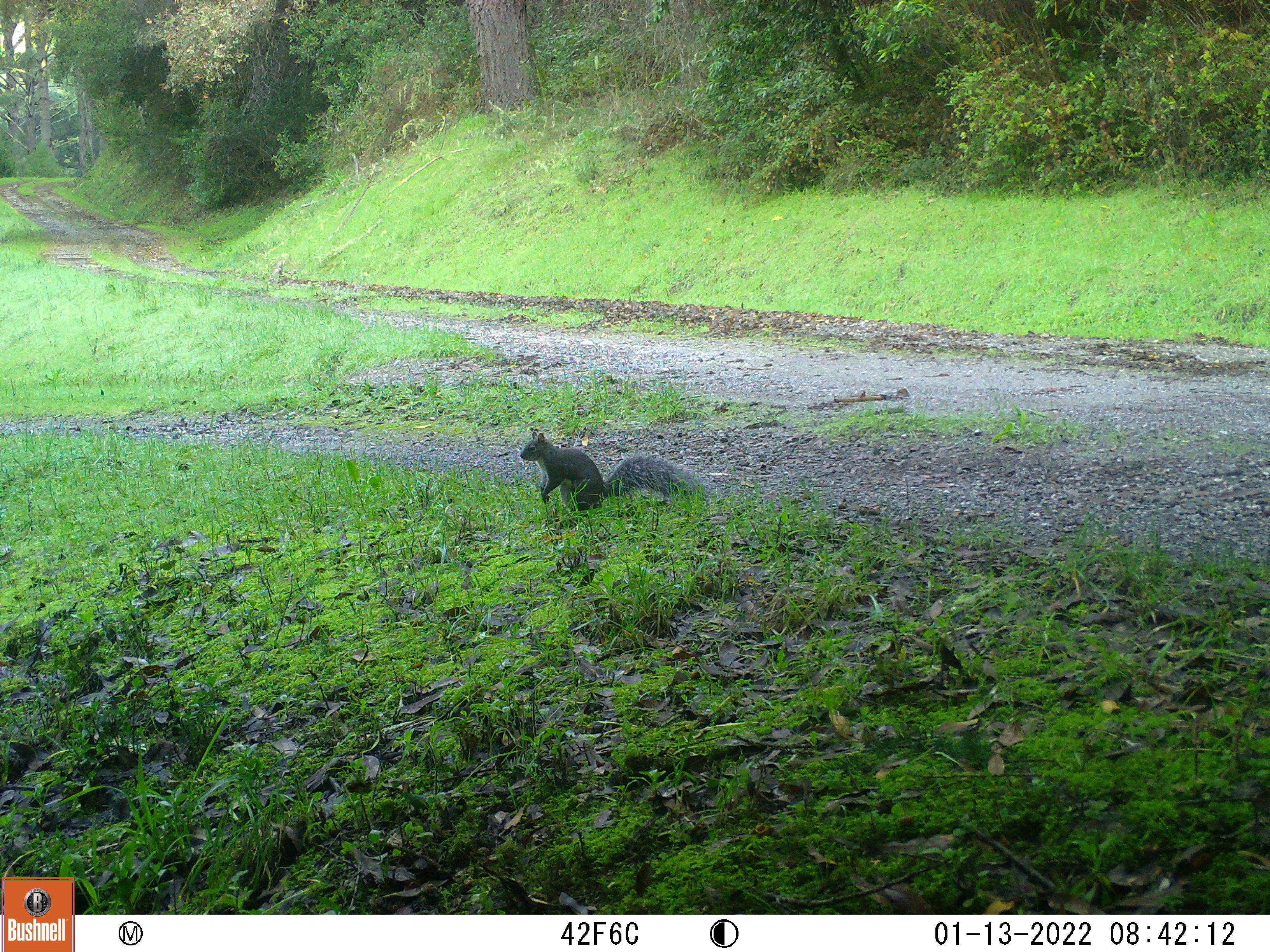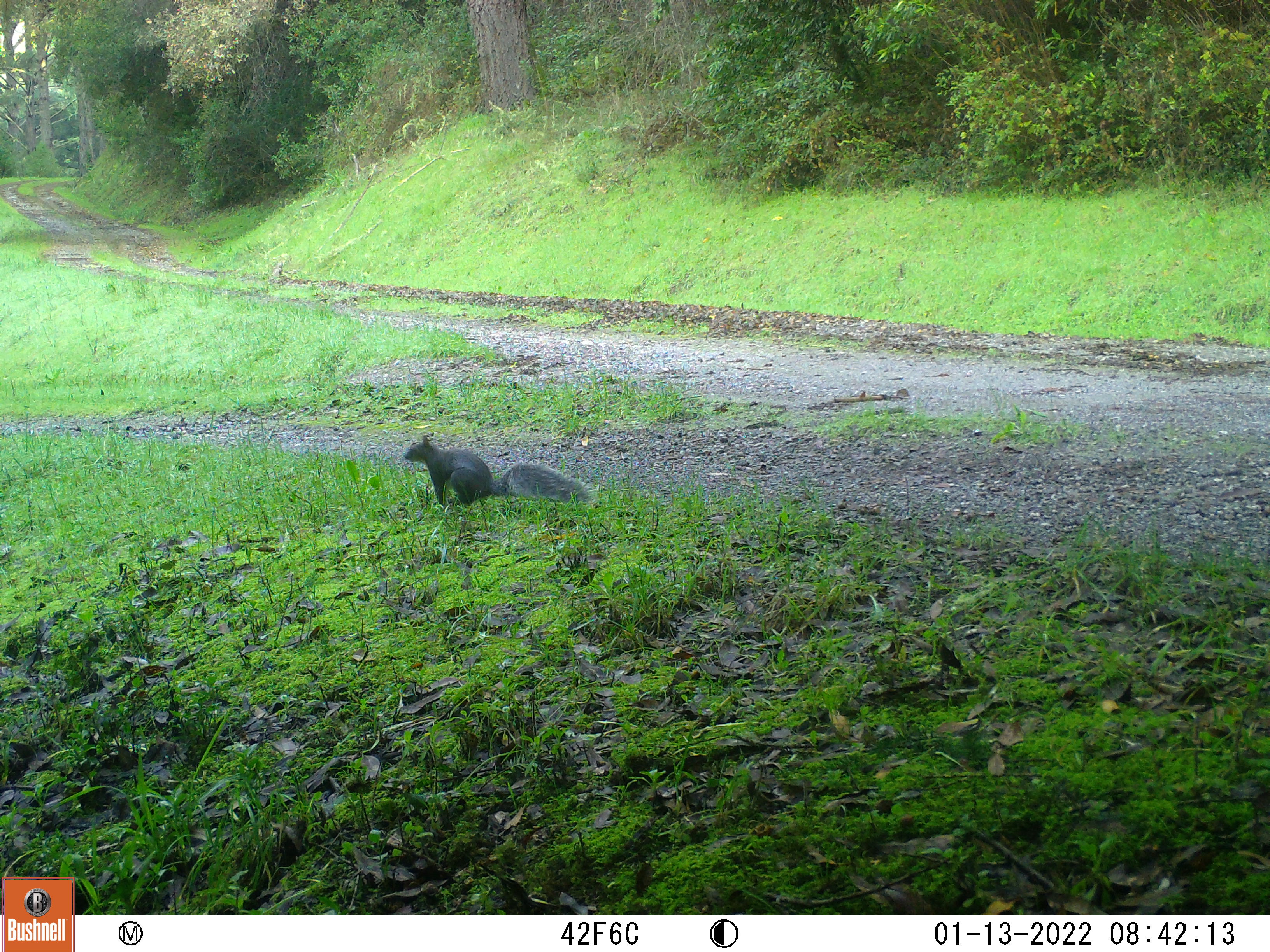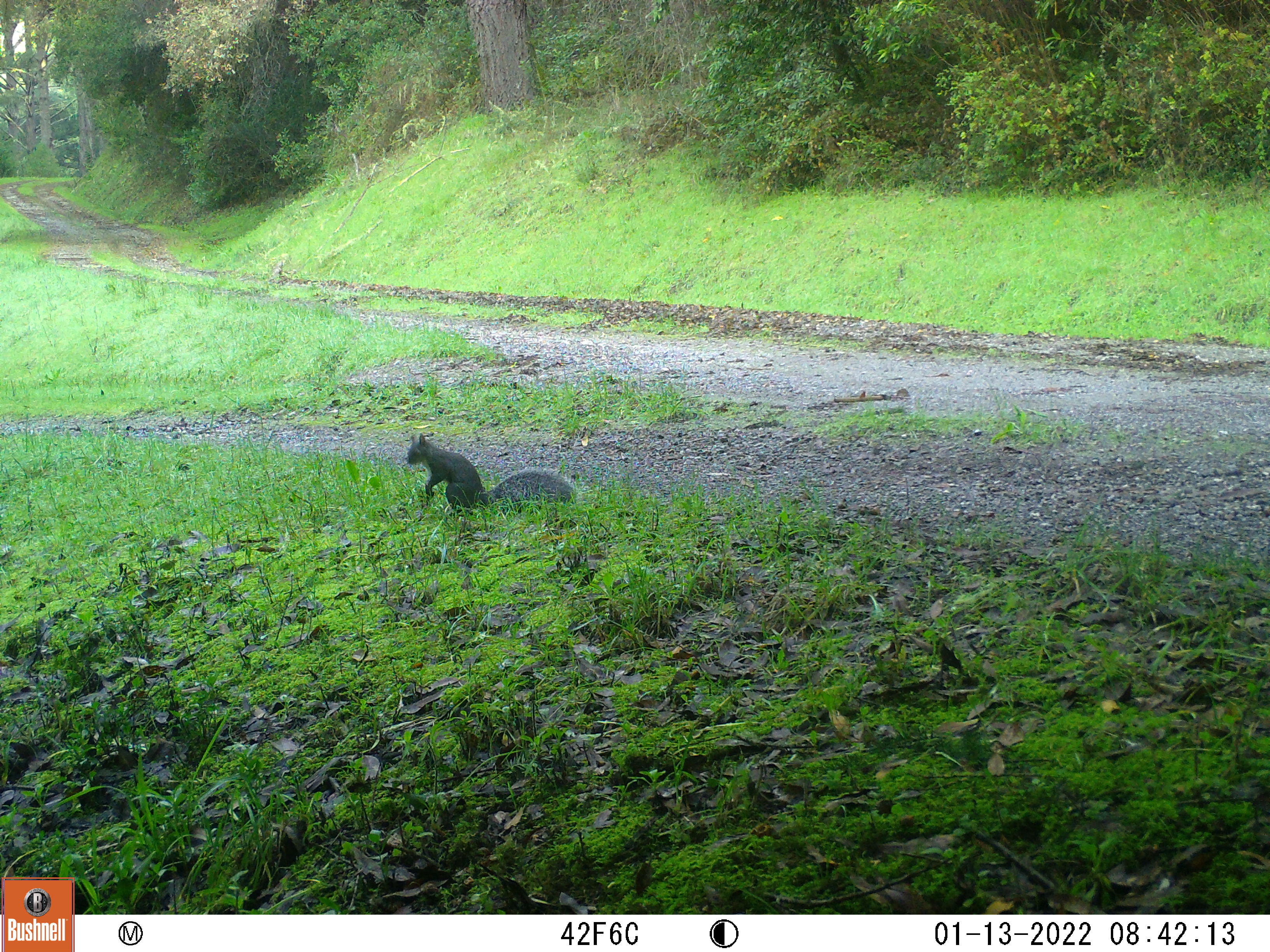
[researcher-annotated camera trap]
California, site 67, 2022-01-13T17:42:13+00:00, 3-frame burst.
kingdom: Animalia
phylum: Chordata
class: Mammalia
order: Rodentia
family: Sciuridae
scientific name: Sciuridae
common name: squirrel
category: unknown squirrel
Unknown squirrel (squirrel) (Sciuridae).